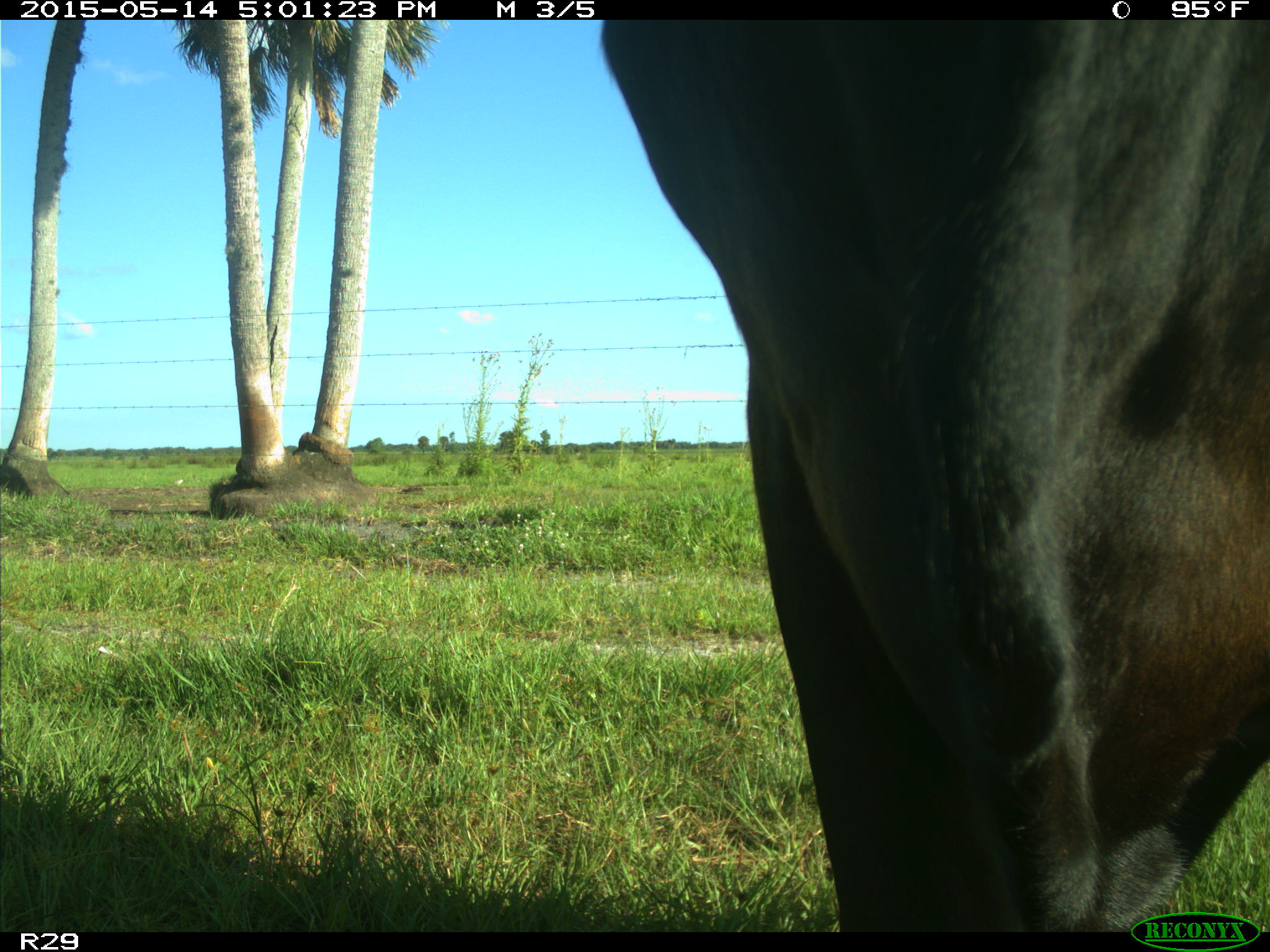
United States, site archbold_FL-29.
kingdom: Animalia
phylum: Chordata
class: Mammalia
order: Artiodactyla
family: Bovidae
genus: Bos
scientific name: Bos taurus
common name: domestic cow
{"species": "Bos taurus (domestic cow)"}